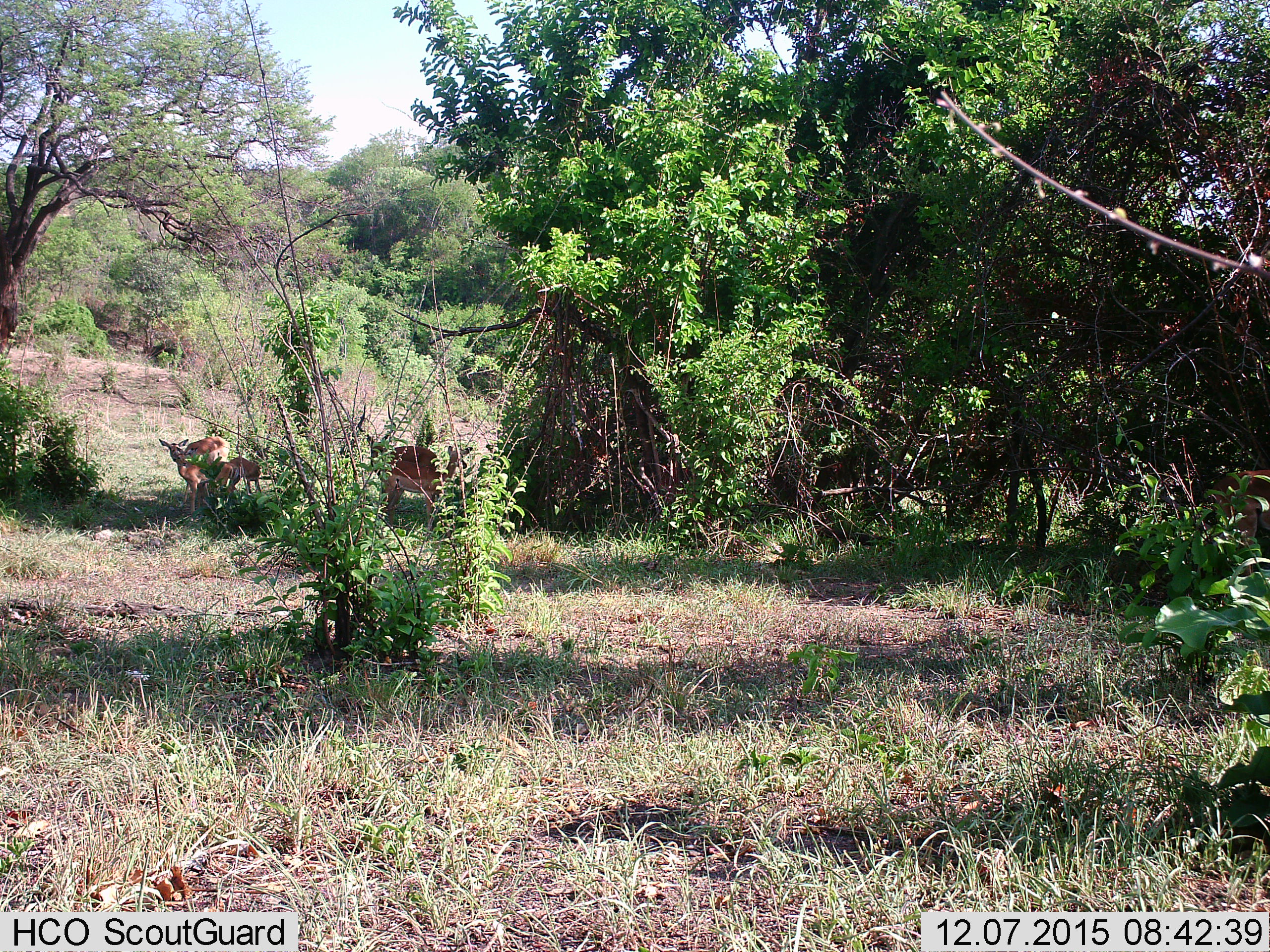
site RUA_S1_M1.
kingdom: Animalia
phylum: Chordata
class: Mammalia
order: Artiodactyla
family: Bovidae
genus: Aepyceros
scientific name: Aepyceros melampus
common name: impala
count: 5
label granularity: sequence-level